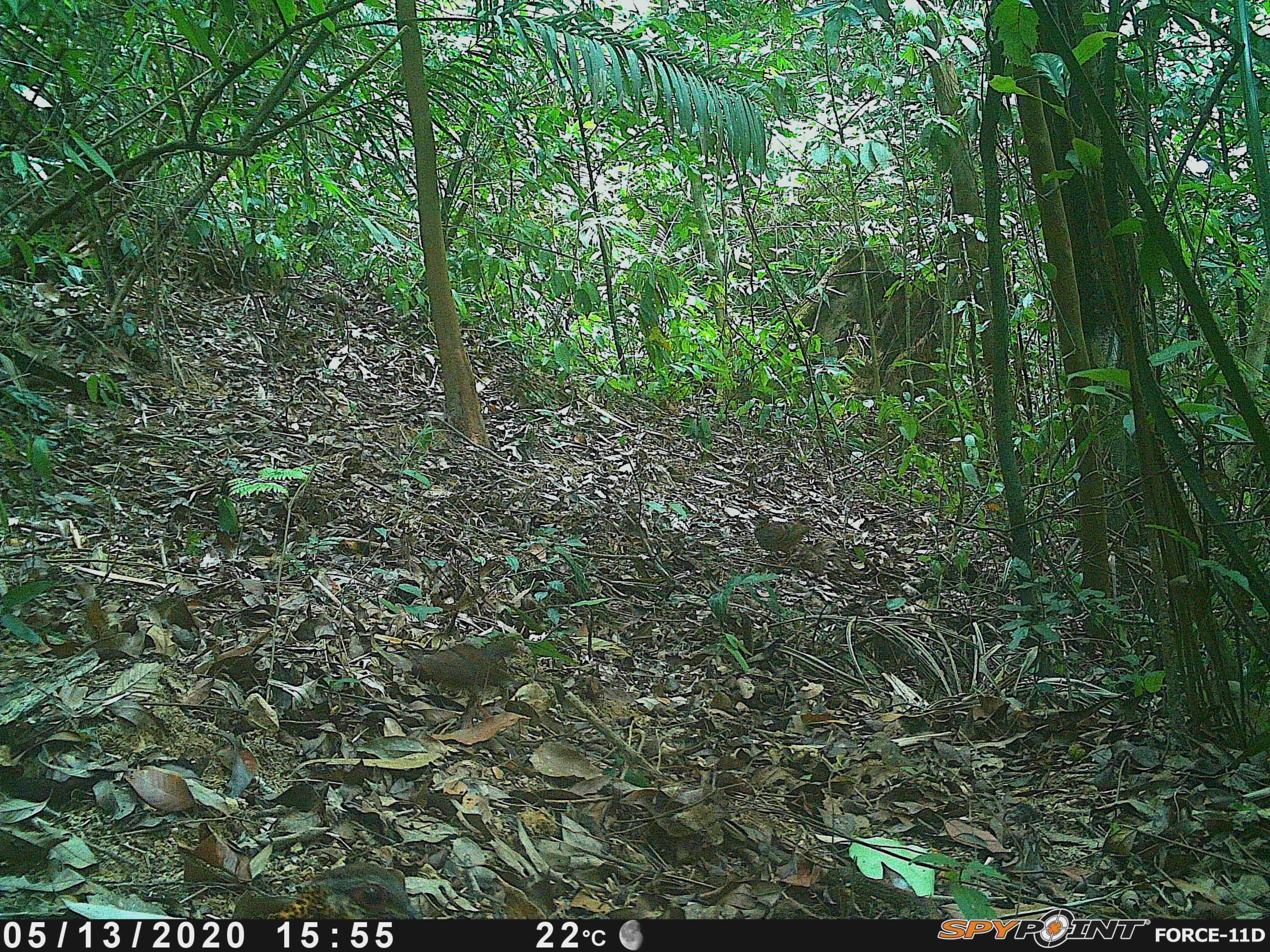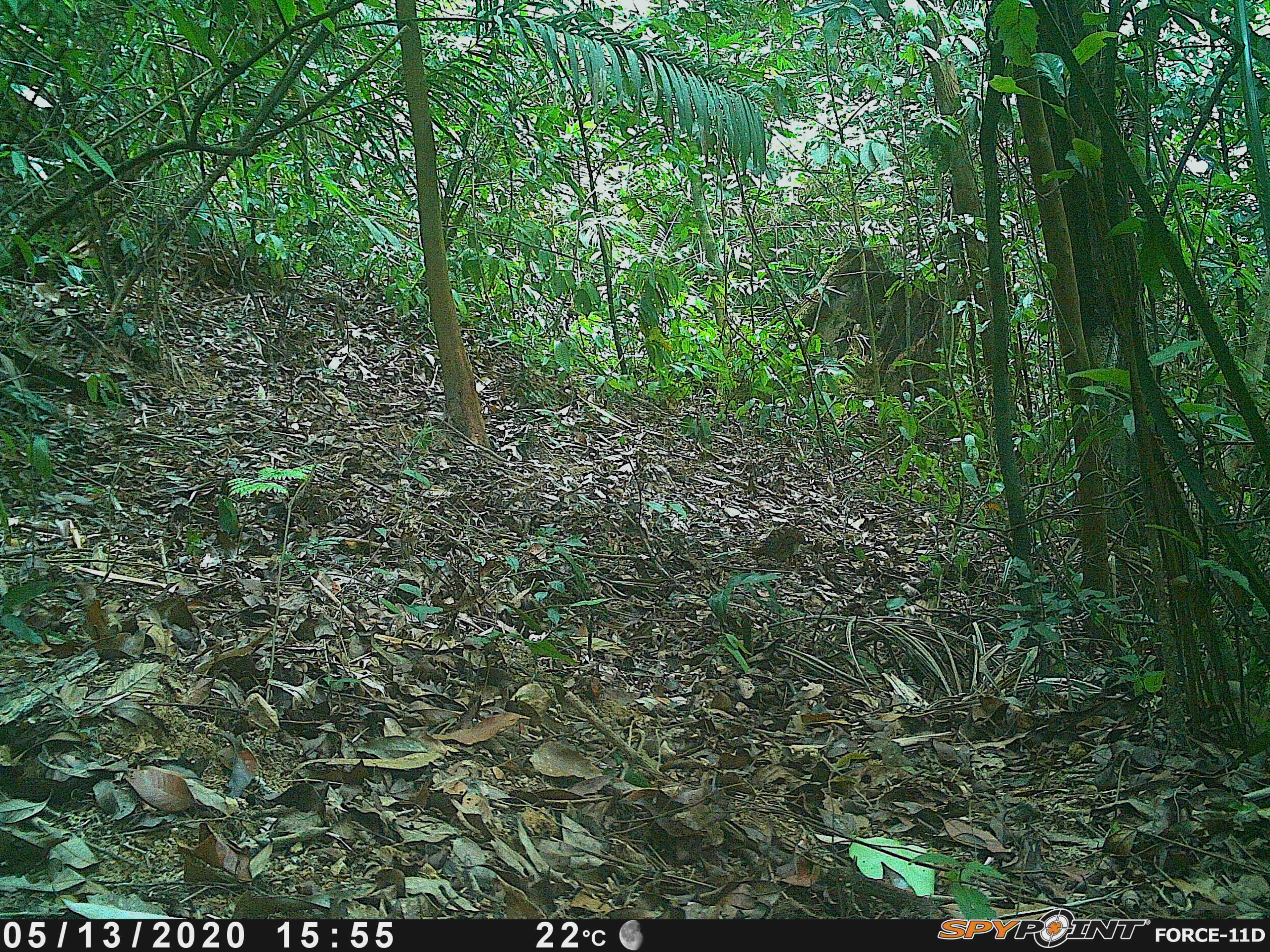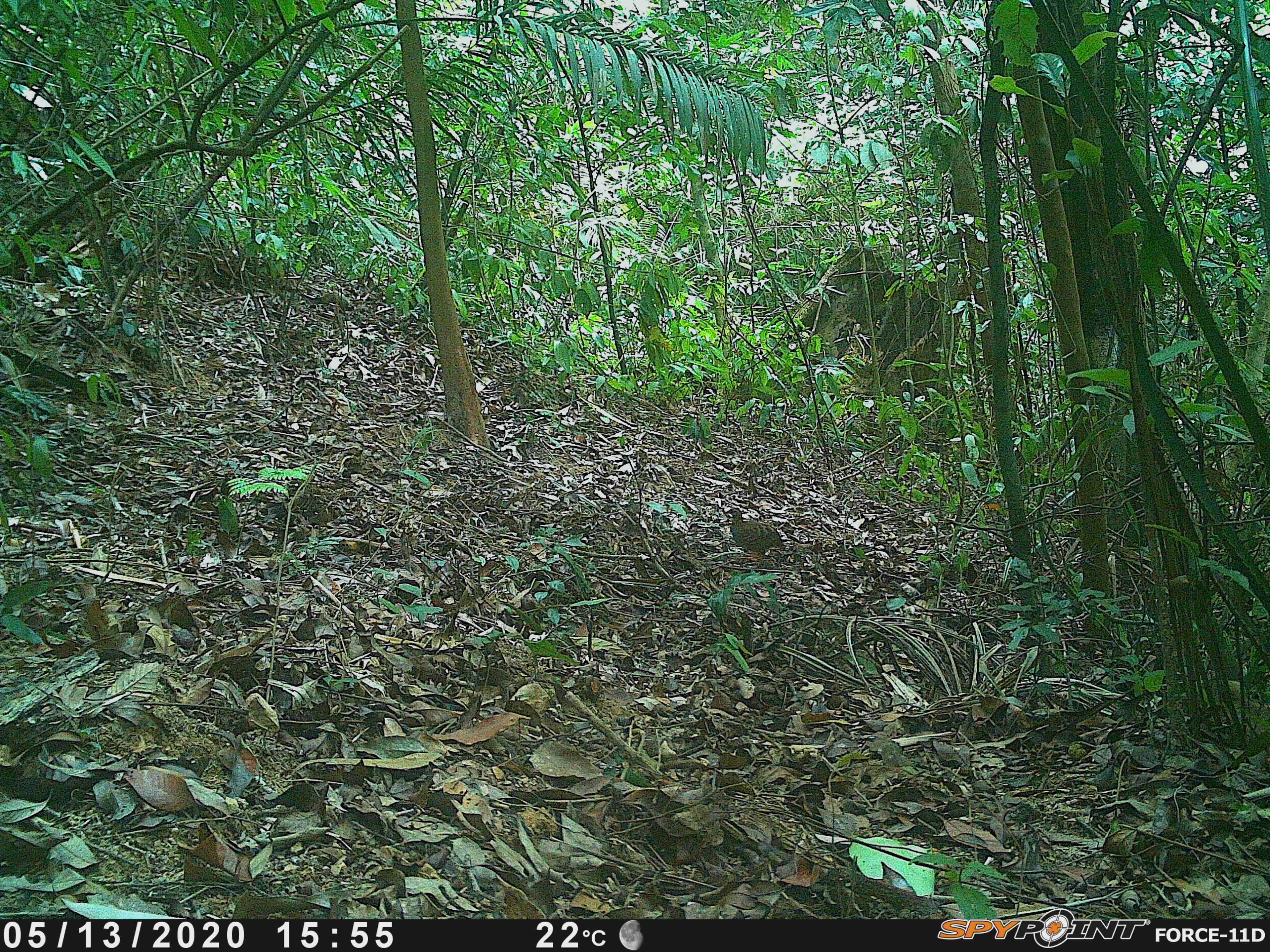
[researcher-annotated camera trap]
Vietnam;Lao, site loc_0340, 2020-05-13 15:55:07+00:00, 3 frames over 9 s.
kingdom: Animalia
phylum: Chordata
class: Aves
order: Galliformes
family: Phasianidae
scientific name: Phasianidae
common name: partridge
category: unidentified partridge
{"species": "unidentified partridge (partridge) (Phasianidae)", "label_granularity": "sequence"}